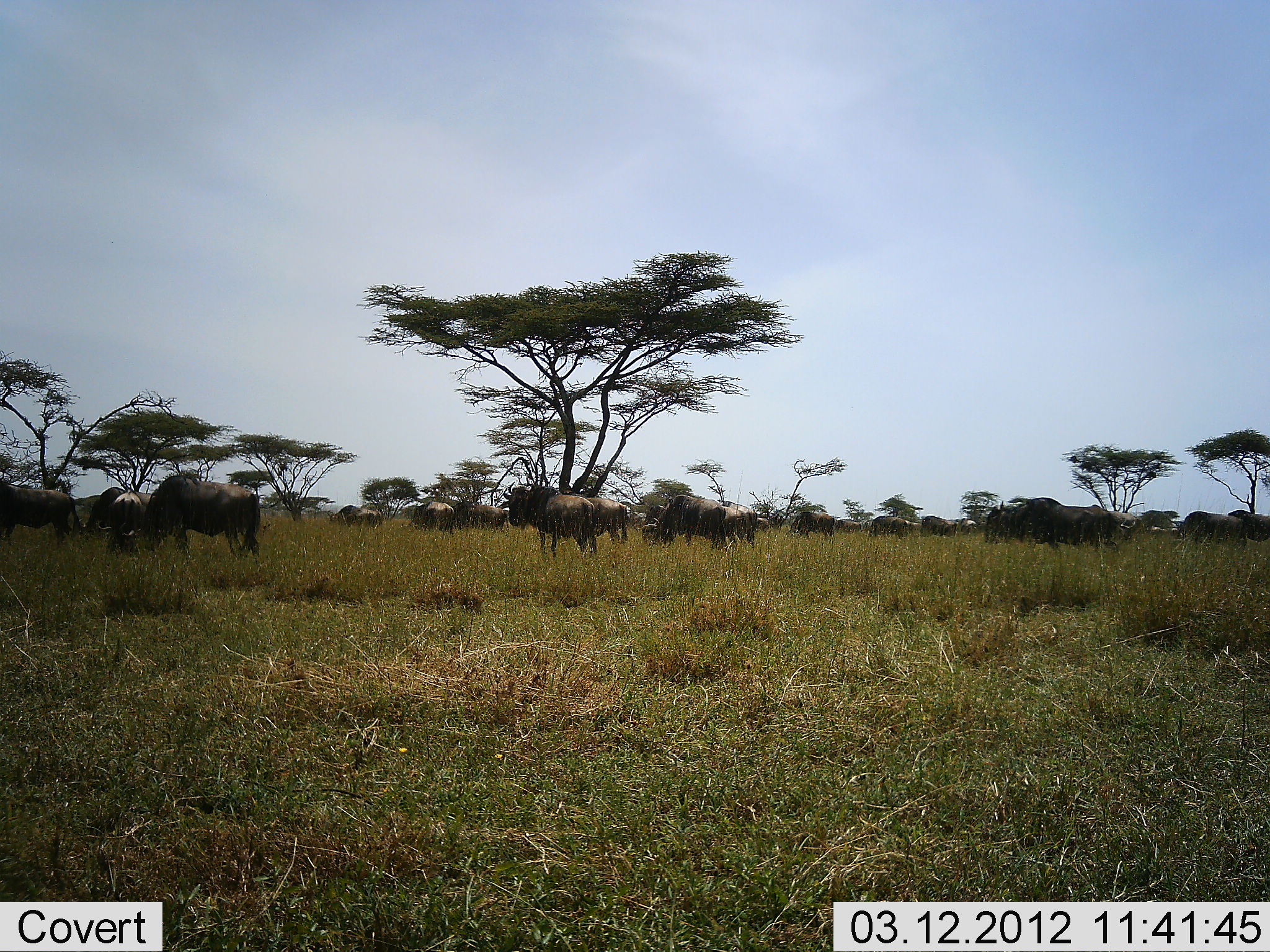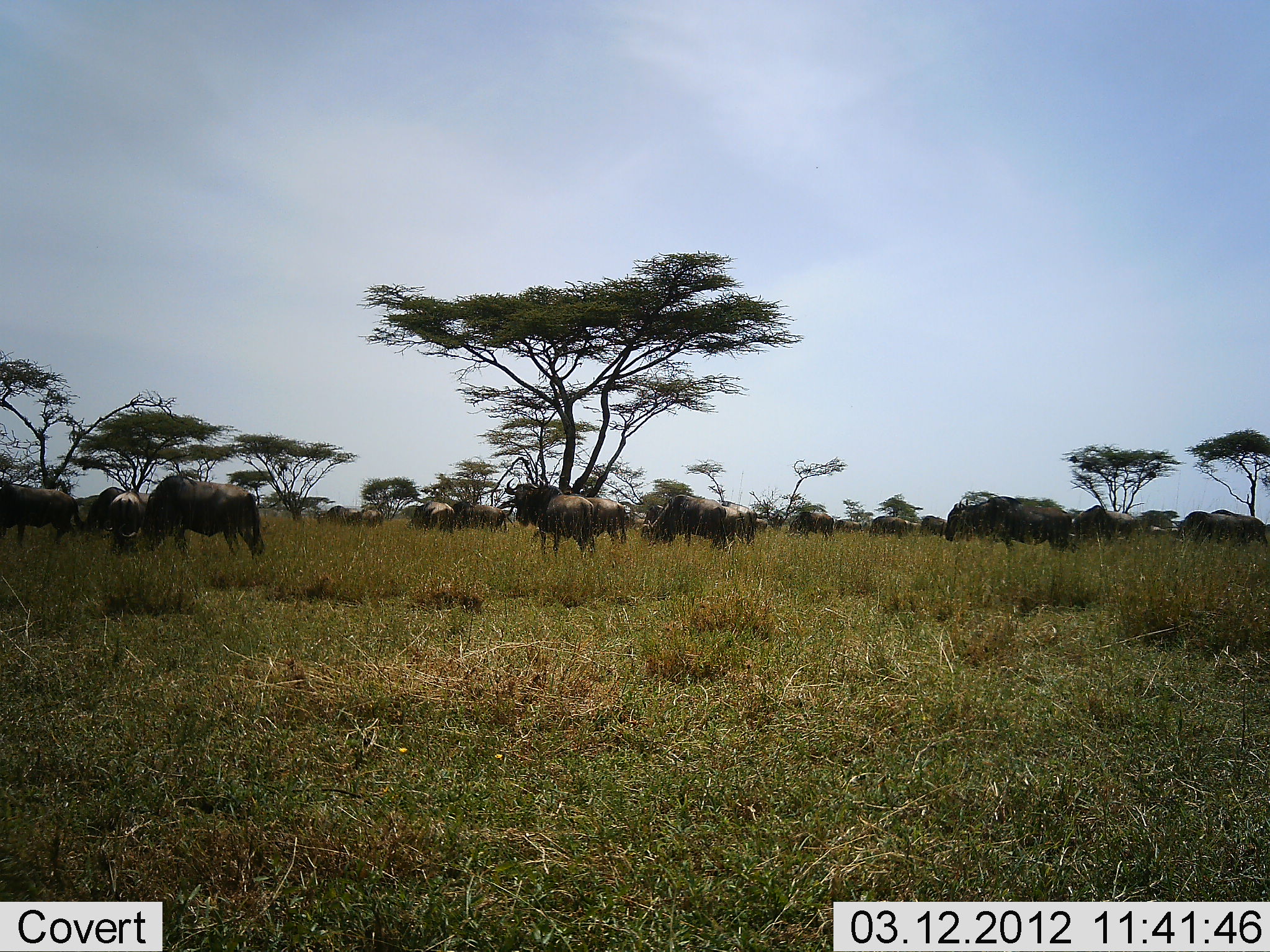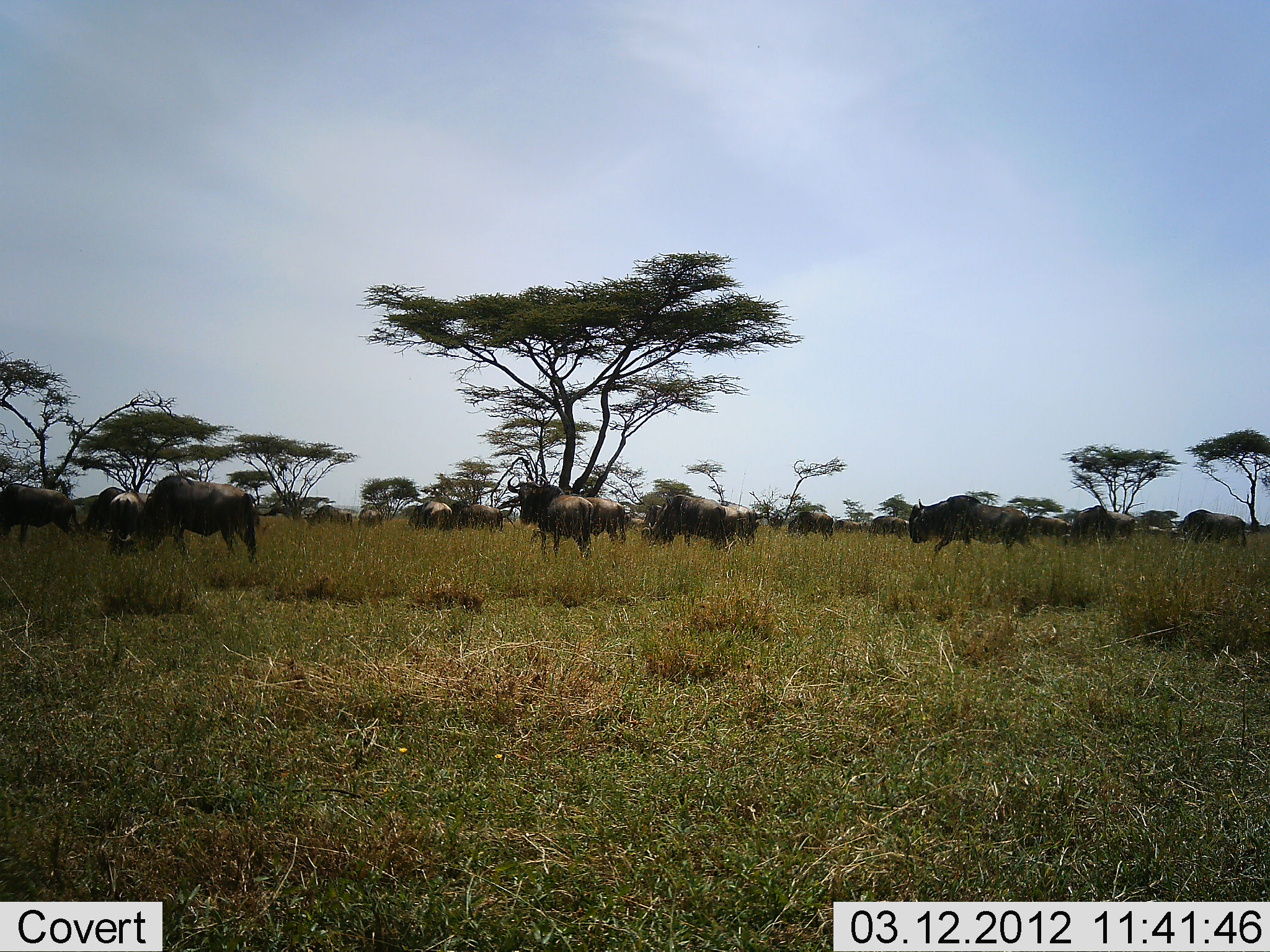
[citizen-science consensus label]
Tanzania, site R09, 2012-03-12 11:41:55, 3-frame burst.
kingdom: Animalia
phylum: Chordata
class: Mammalia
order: Artiodactyla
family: Bovidae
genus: Connochaetes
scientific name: Connochaetes taurinus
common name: blue wildebeest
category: wildebeest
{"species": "wildebeest (blue wildebeest) (Connochaetes taurinus)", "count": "11-50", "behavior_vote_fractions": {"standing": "62%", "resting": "12%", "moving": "88%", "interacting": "8%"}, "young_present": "0%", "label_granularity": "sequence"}